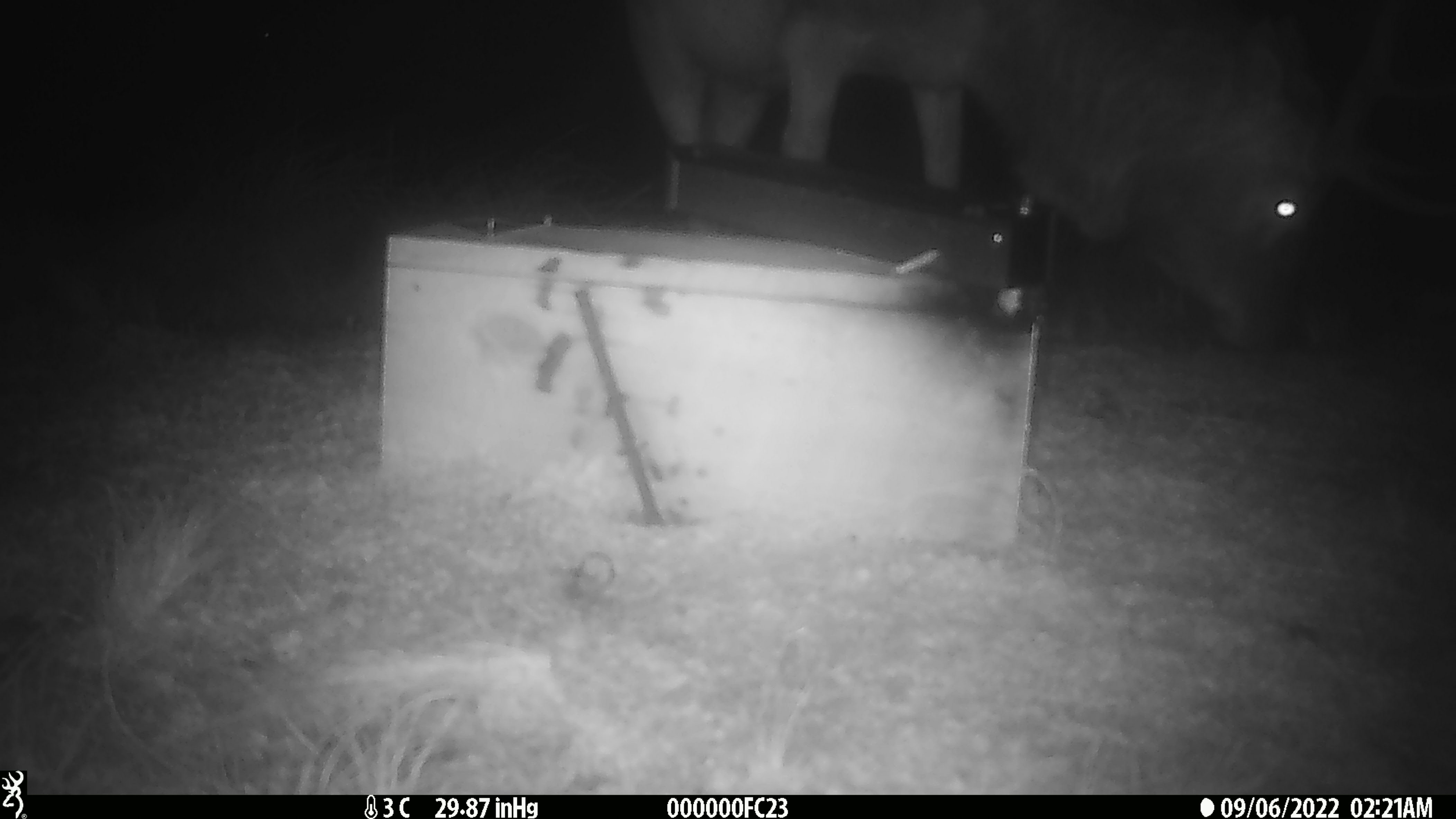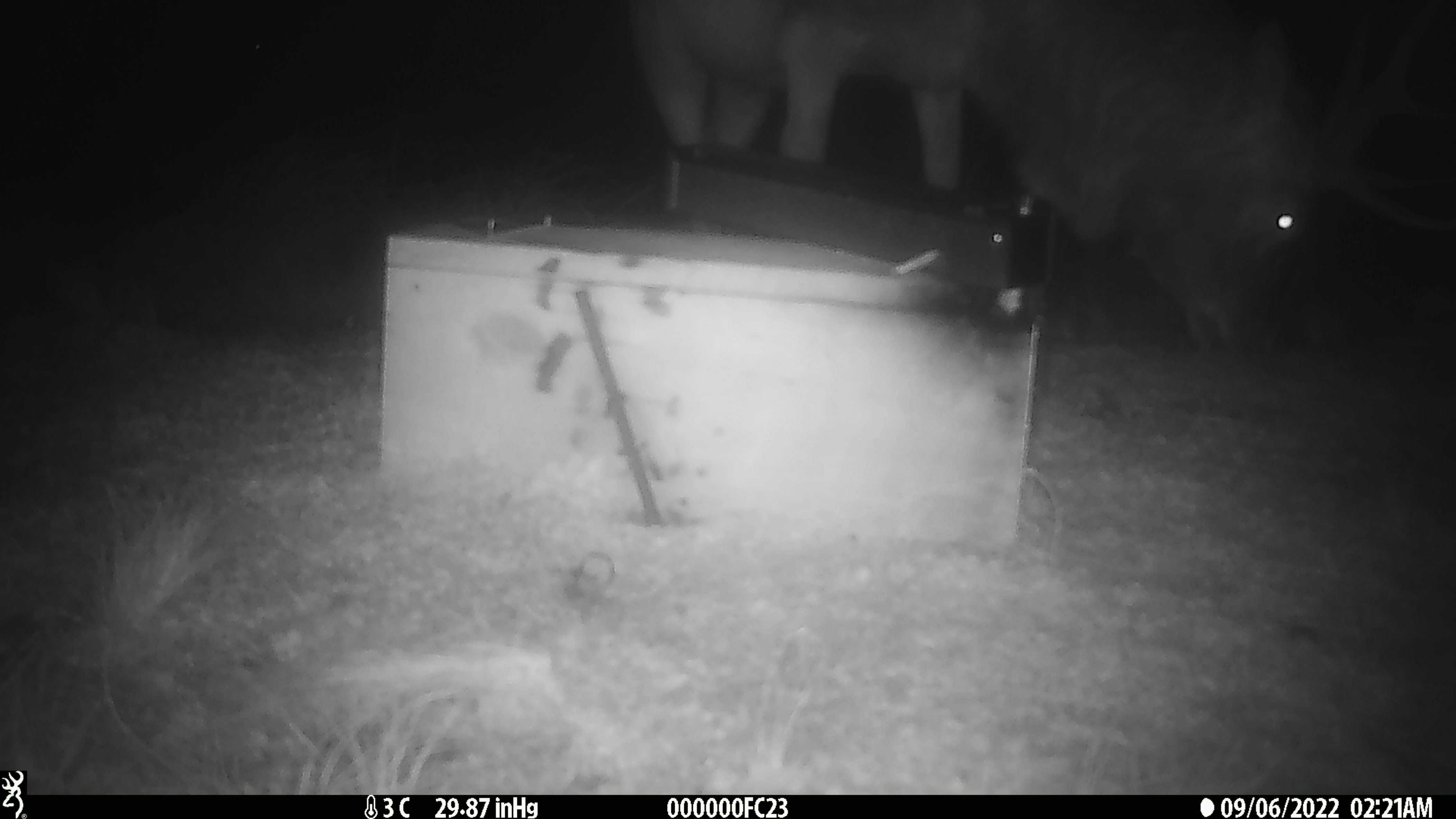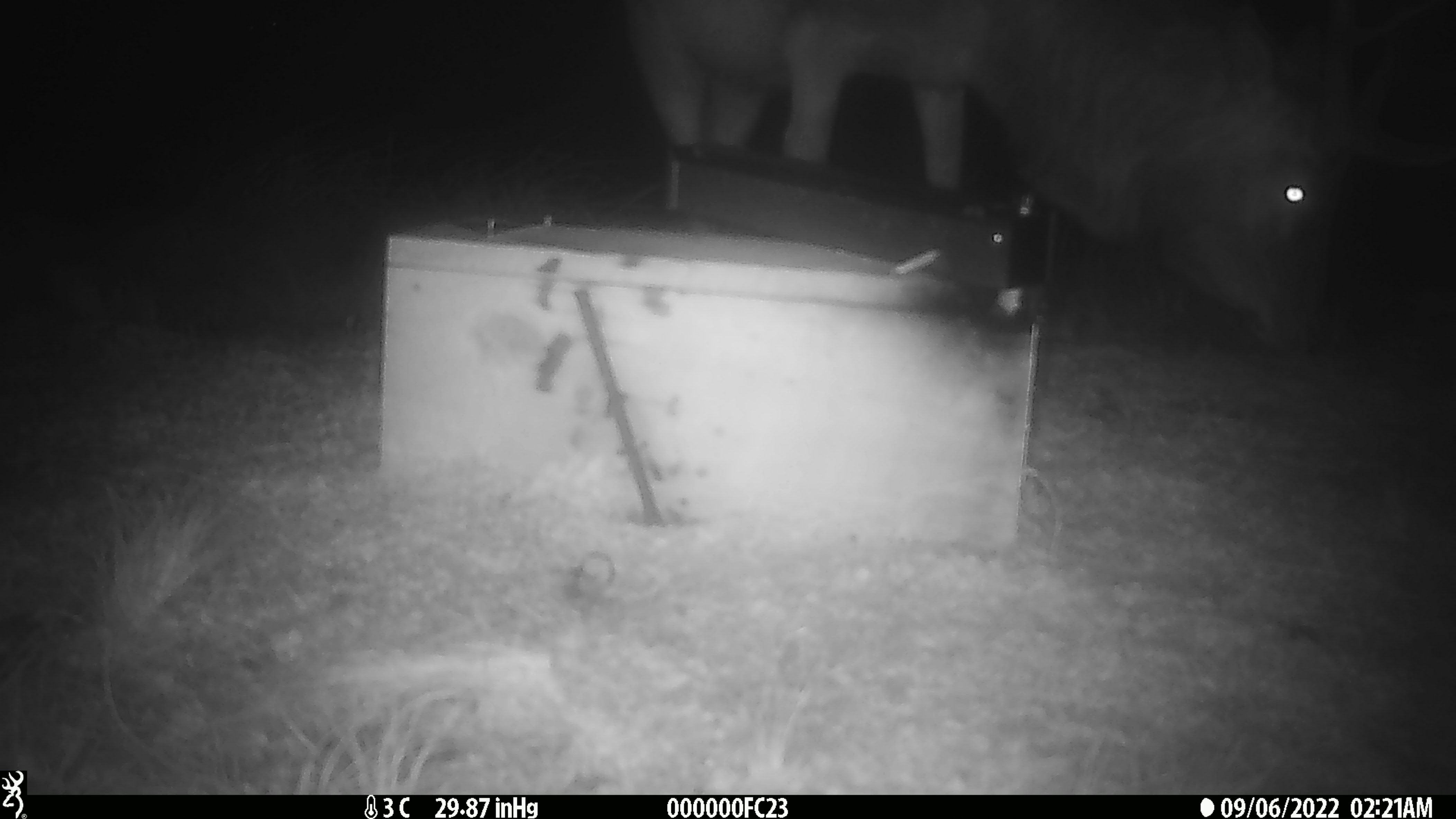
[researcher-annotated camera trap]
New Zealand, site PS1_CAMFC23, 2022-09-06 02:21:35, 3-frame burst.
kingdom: Animalia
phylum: Chordata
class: Mammalia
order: Artiodactyla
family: Cervidae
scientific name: Cervidae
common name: deer